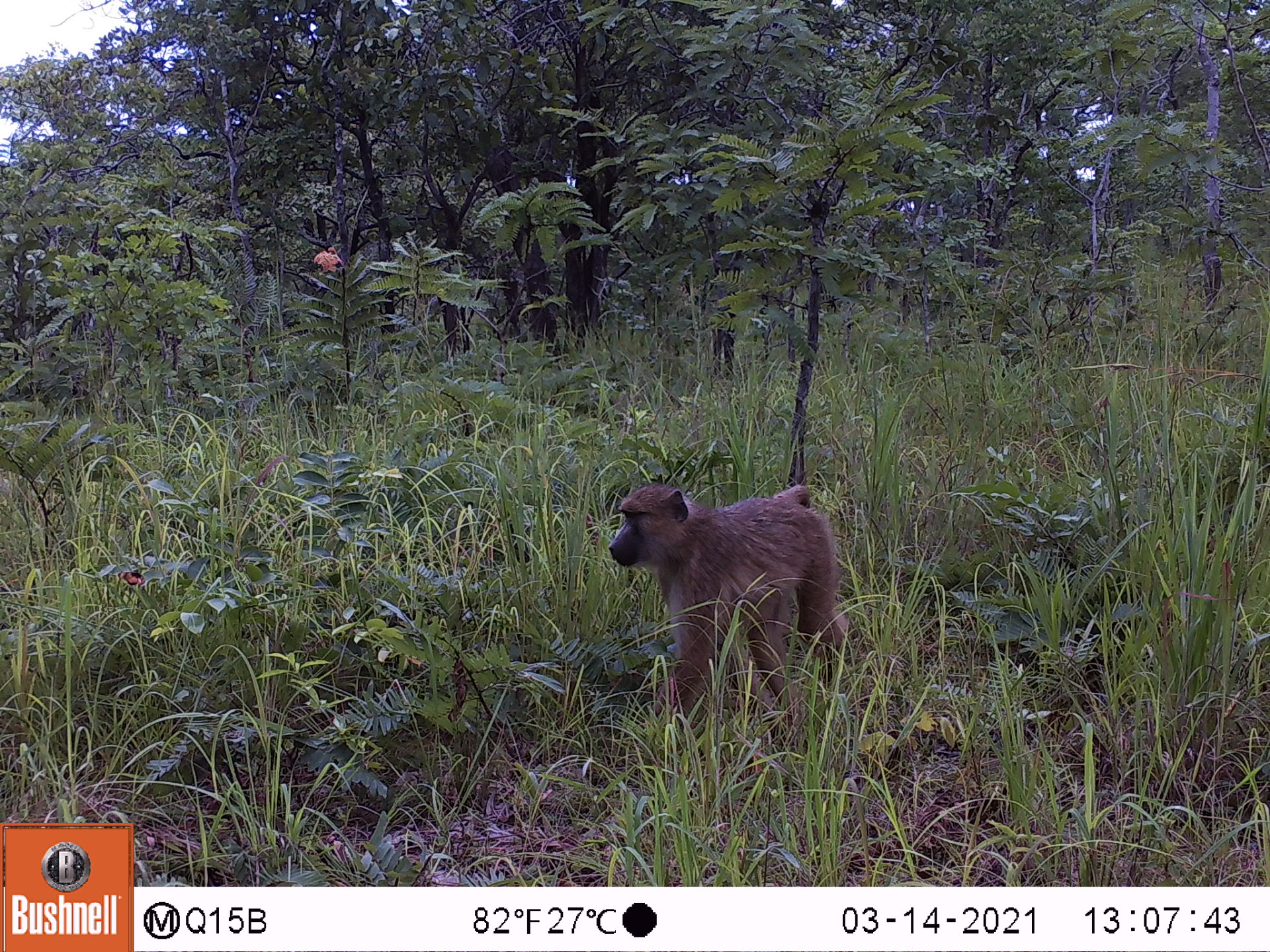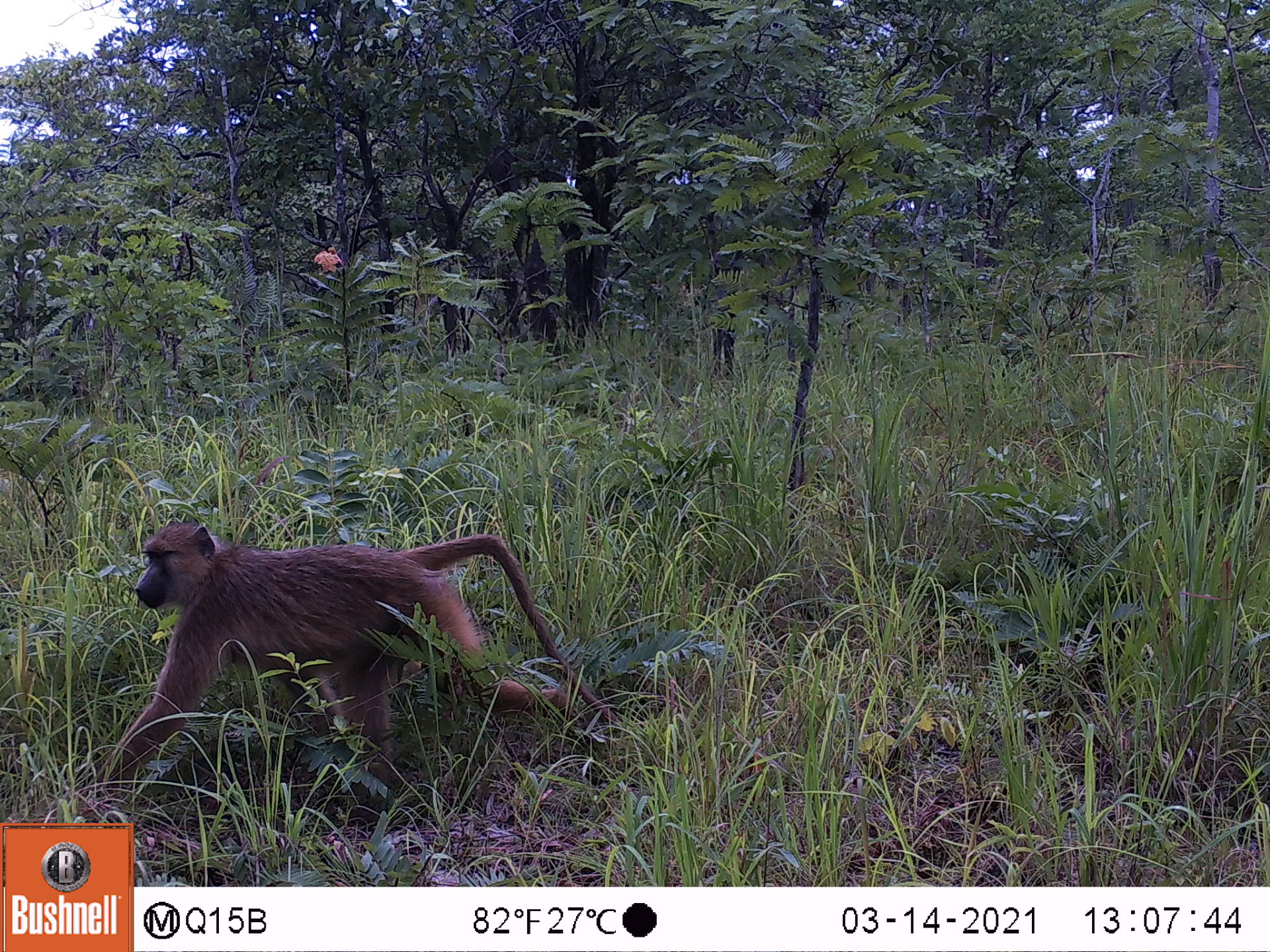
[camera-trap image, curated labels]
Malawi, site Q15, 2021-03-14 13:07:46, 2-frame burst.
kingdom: Animalia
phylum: Chordata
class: Mammalia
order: Primates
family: Cercopithecidae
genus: Papio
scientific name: Papio cynocephalus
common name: yellow baboon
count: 1